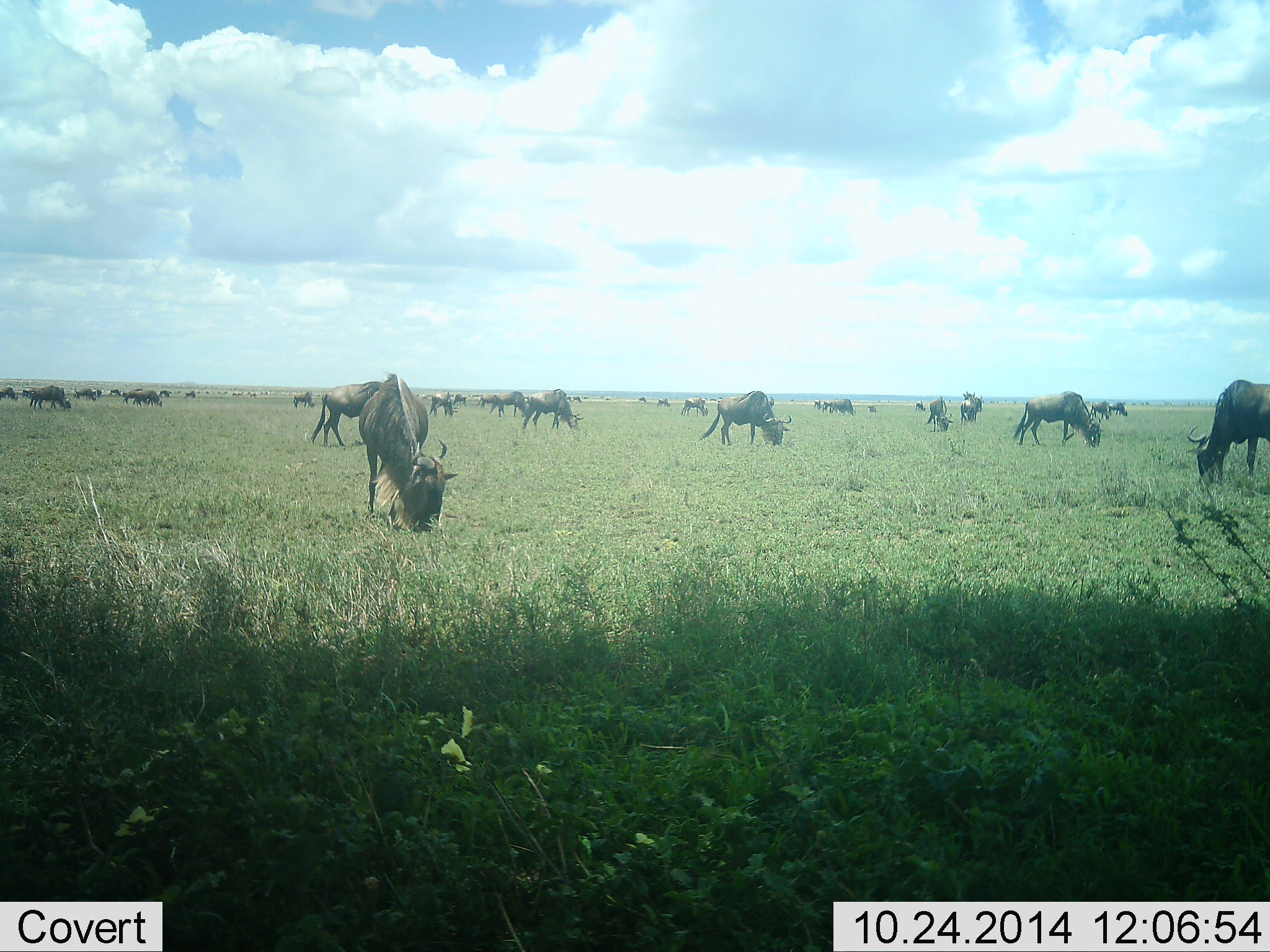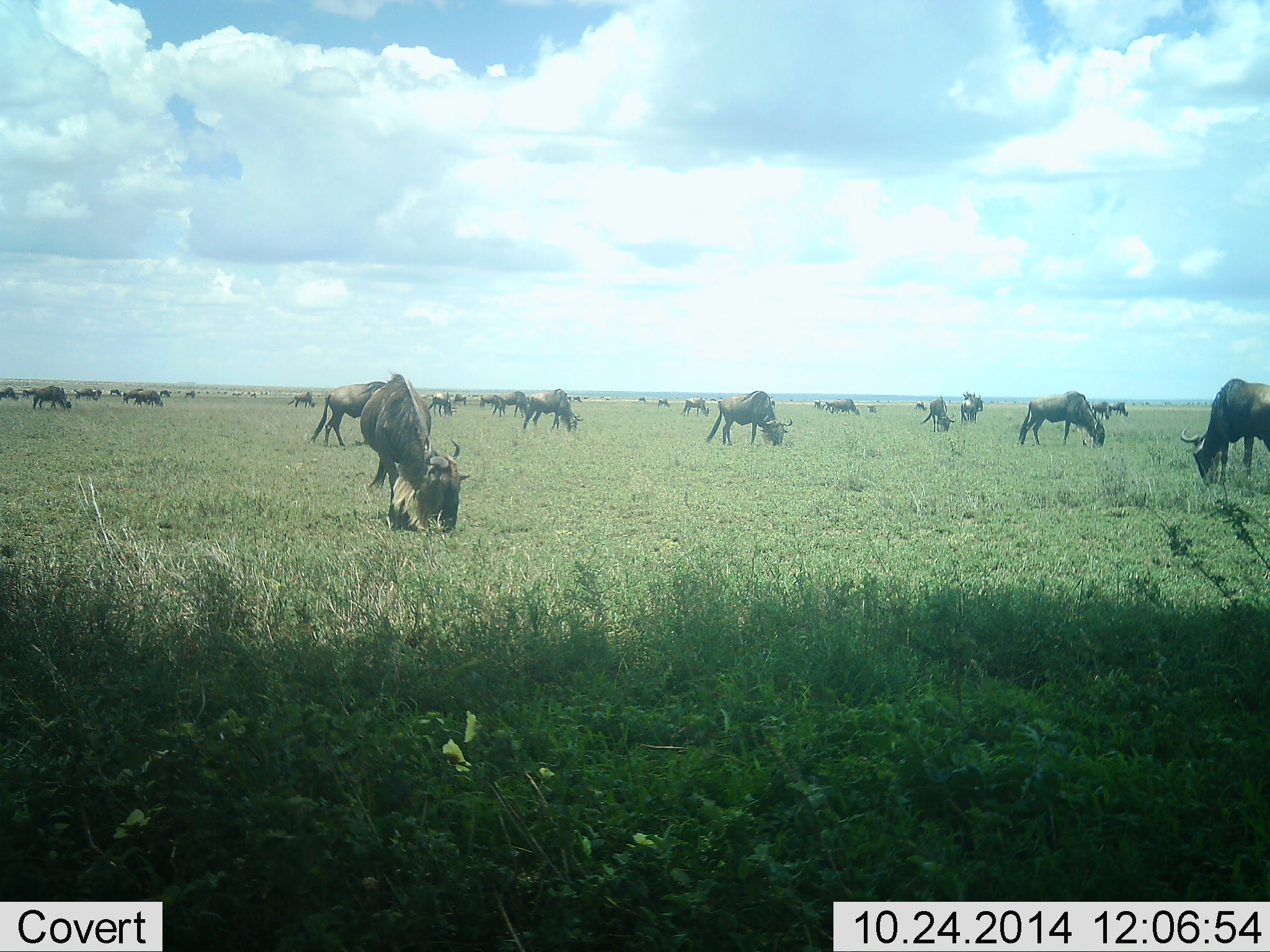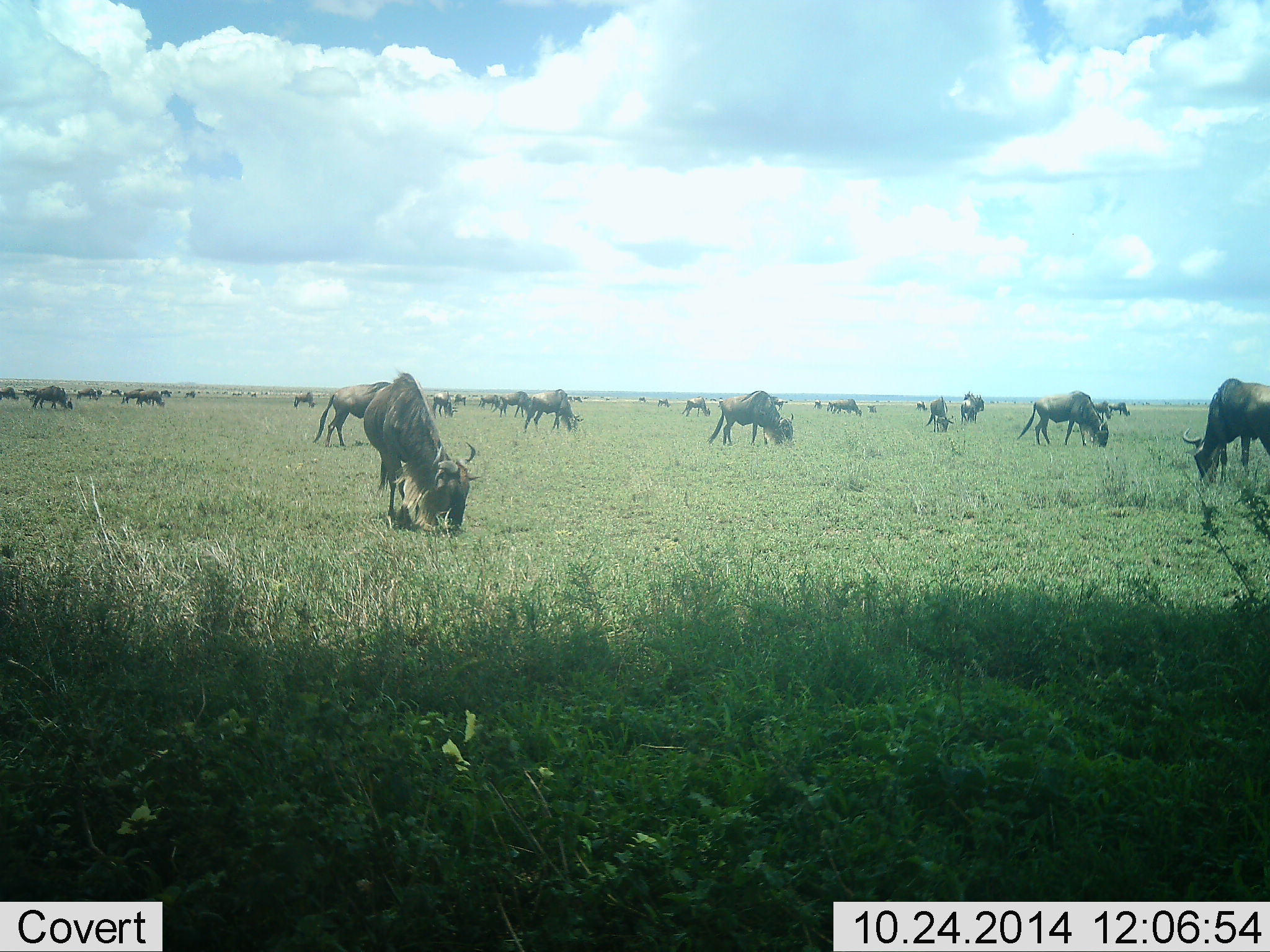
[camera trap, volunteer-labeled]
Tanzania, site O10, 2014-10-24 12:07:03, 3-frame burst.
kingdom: Animalia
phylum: Chordata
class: Mammalia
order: Artiodactyla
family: Bovidae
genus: Connochaetes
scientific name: Connochaetes taurinus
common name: blue wildebeest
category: wildebeest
Wildebeest (blue wildebeest) (Connochaetes taurinus), count 11-50. Behavior (volunteer vote fractions): standing 60%, resting 0%, moving 20%, interacting 0%. Young present (vote fraction): 0%. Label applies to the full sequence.